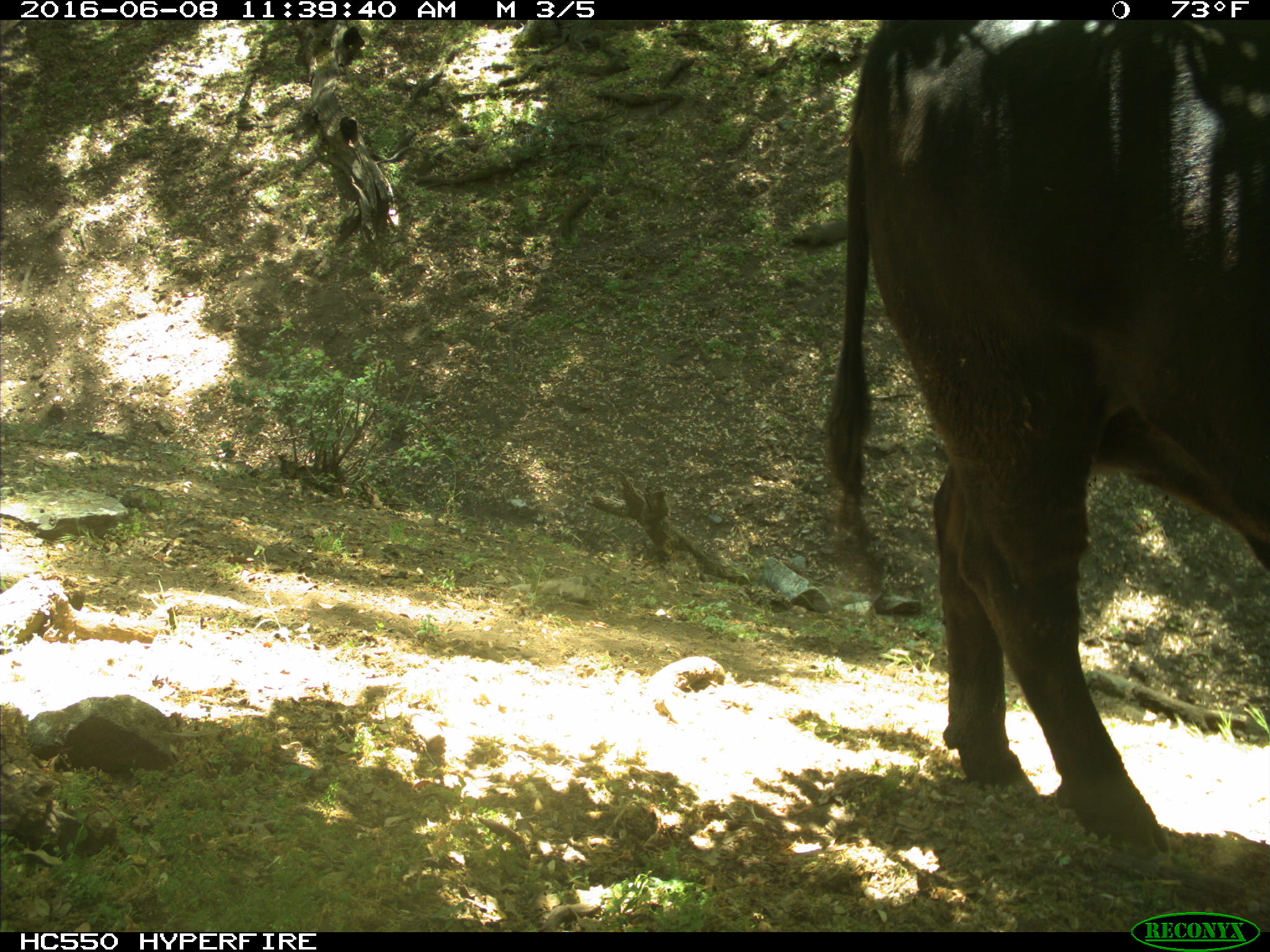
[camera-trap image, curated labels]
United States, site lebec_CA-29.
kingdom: Animalia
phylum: Chordata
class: Mammalia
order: Artiodactyla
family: Bovidae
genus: Bos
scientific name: Bos taurus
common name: domestic cow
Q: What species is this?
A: Bos taurus (domestic cow).